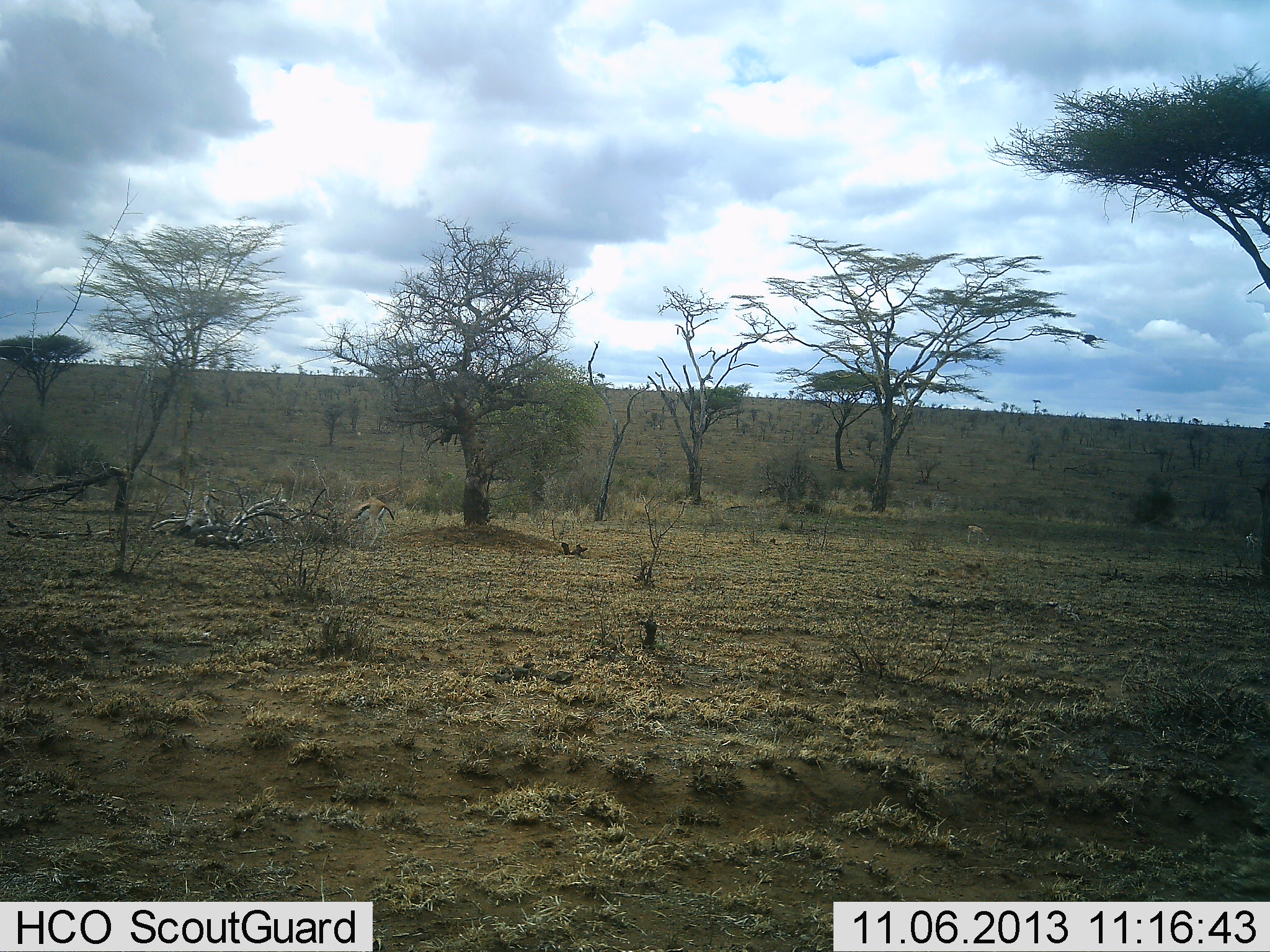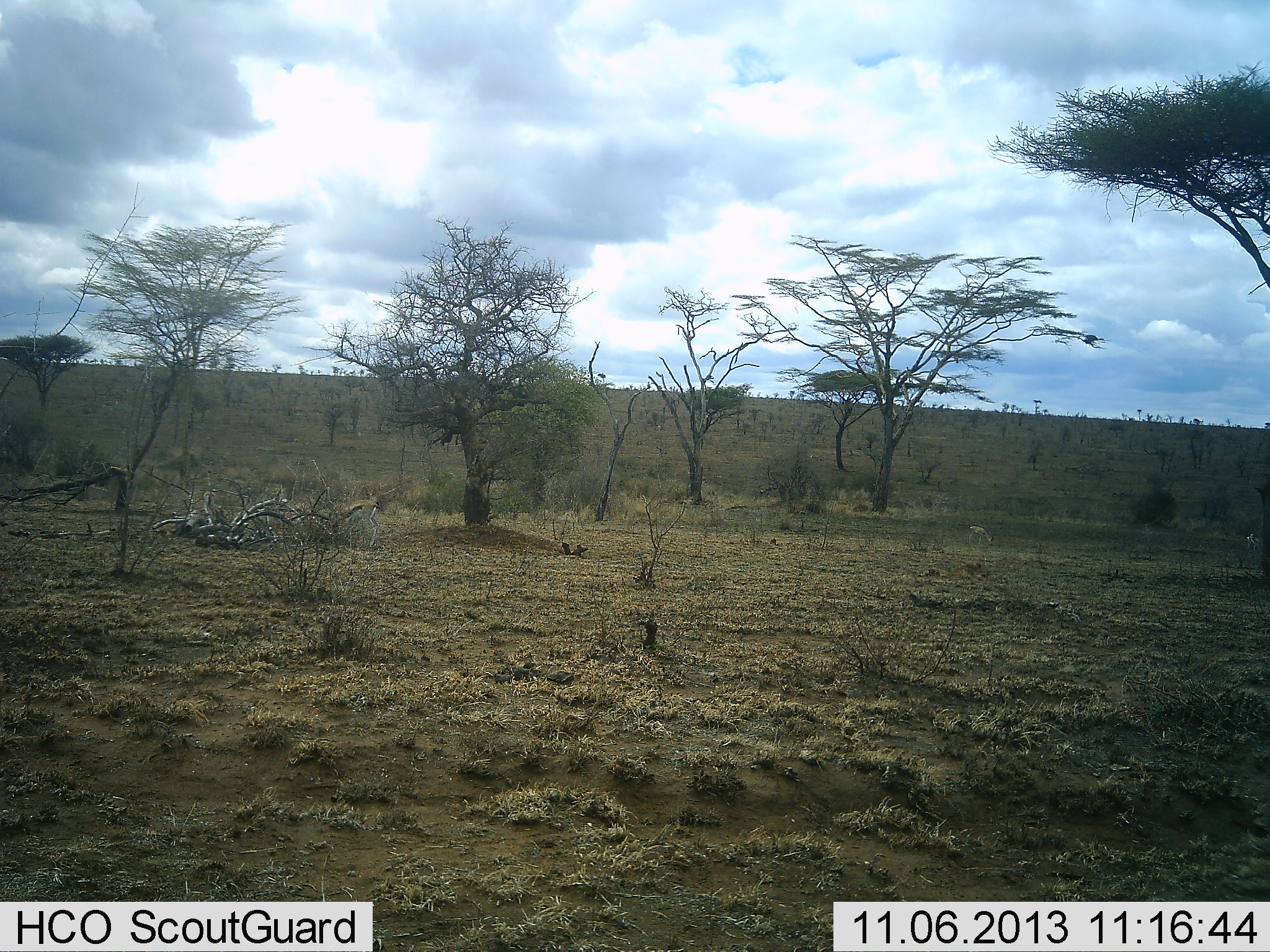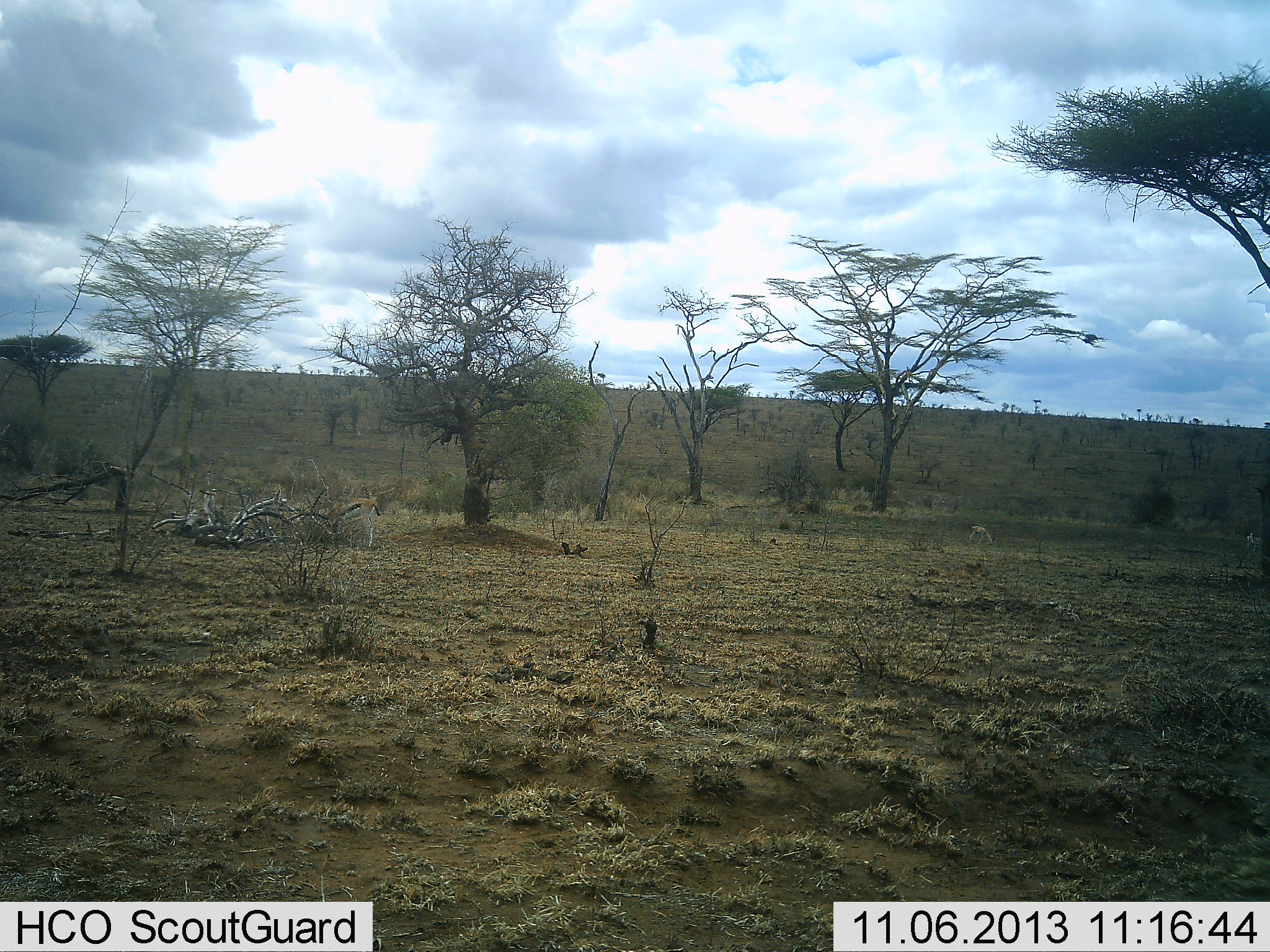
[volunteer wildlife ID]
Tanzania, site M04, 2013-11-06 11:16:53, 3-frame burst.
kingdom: Animalia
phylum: Chordata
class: Mammalia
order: Artiodactyla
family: Bovidae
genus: Eudorcas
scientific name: Eudorcas thomsonii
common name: thomson's gazelle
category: gazellethomsons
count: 2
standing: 64%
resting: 0%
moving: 18%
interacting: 0%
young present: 9%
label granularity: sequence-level